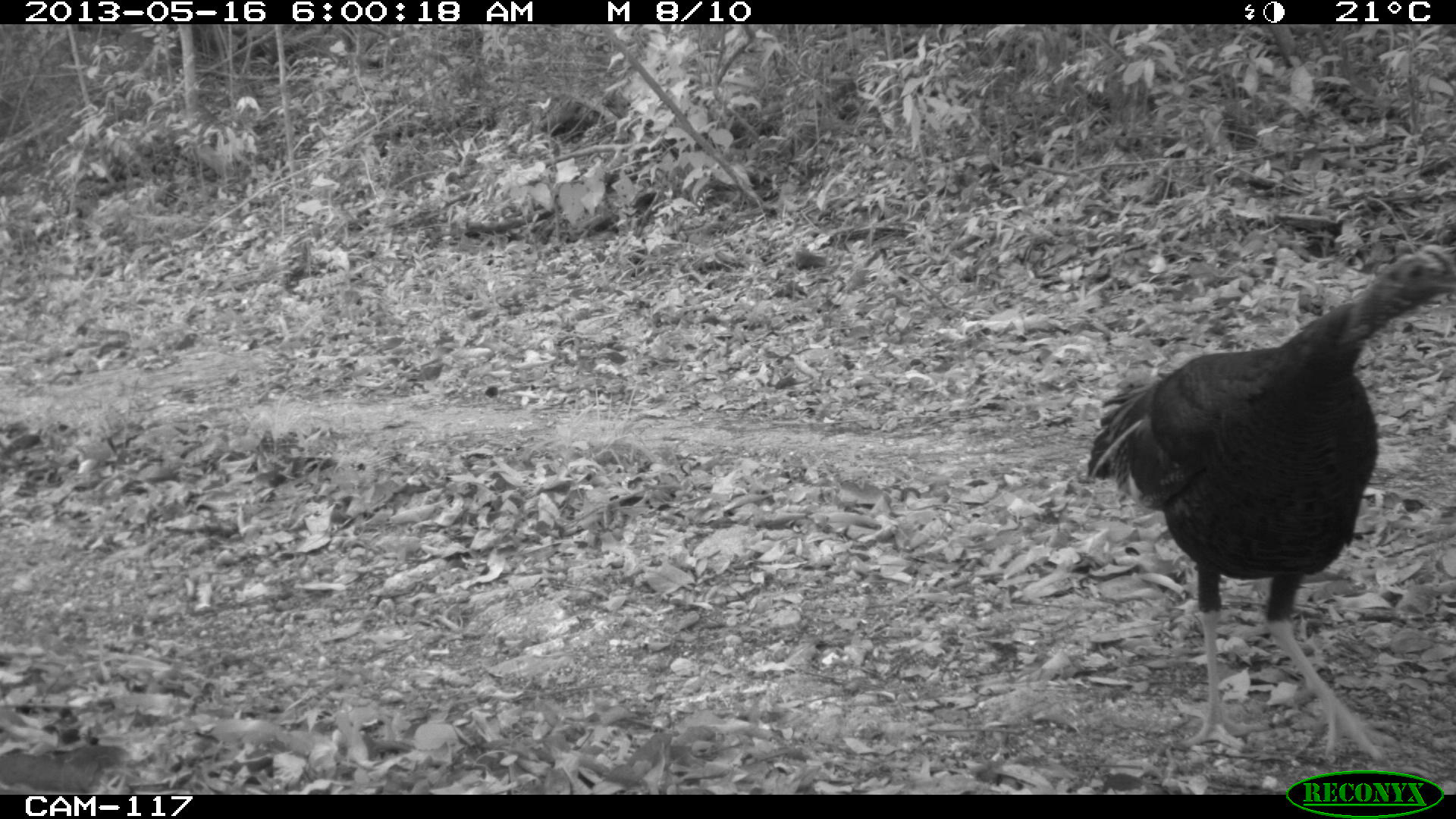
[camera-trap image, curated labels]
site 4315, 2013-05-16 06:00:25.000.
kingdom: Animalia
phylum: Chordata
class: Aves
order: Galliformes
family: Phasianidae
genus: Meleagris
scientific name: Meleagris ocellata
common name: ocellated turkey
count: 1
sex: male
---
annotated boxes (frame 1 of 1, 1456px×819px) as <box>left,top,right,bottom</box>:
meleagris ocellata: <box>1086,241,1455,769</box>